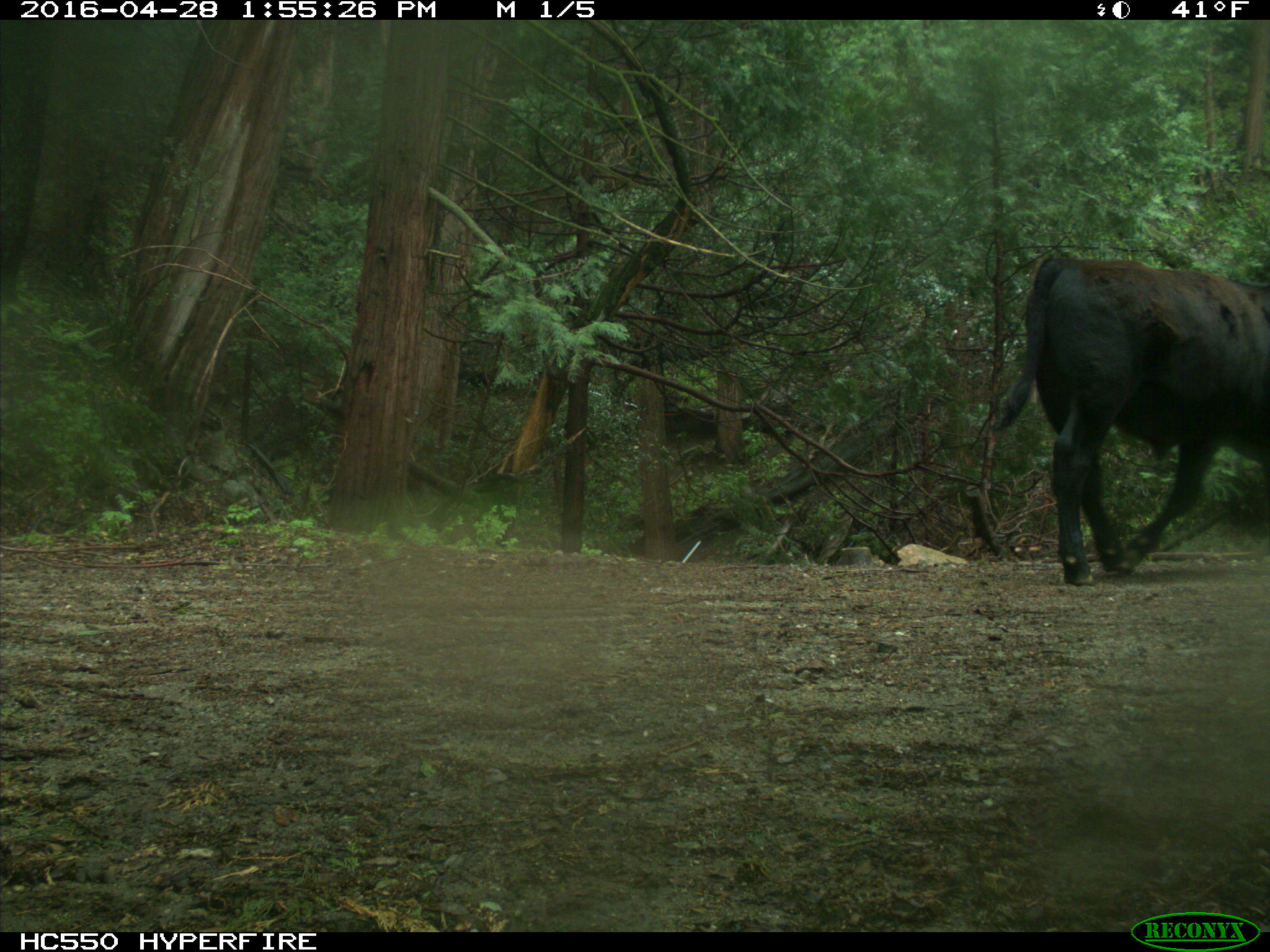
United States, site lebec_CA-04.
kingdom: Animalia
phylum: Chordata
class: Mammalia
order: Artiodactyla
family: Bovidae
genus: Bos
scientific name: Bos taurus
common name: domestic cow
Bos taurus (domestic cow).